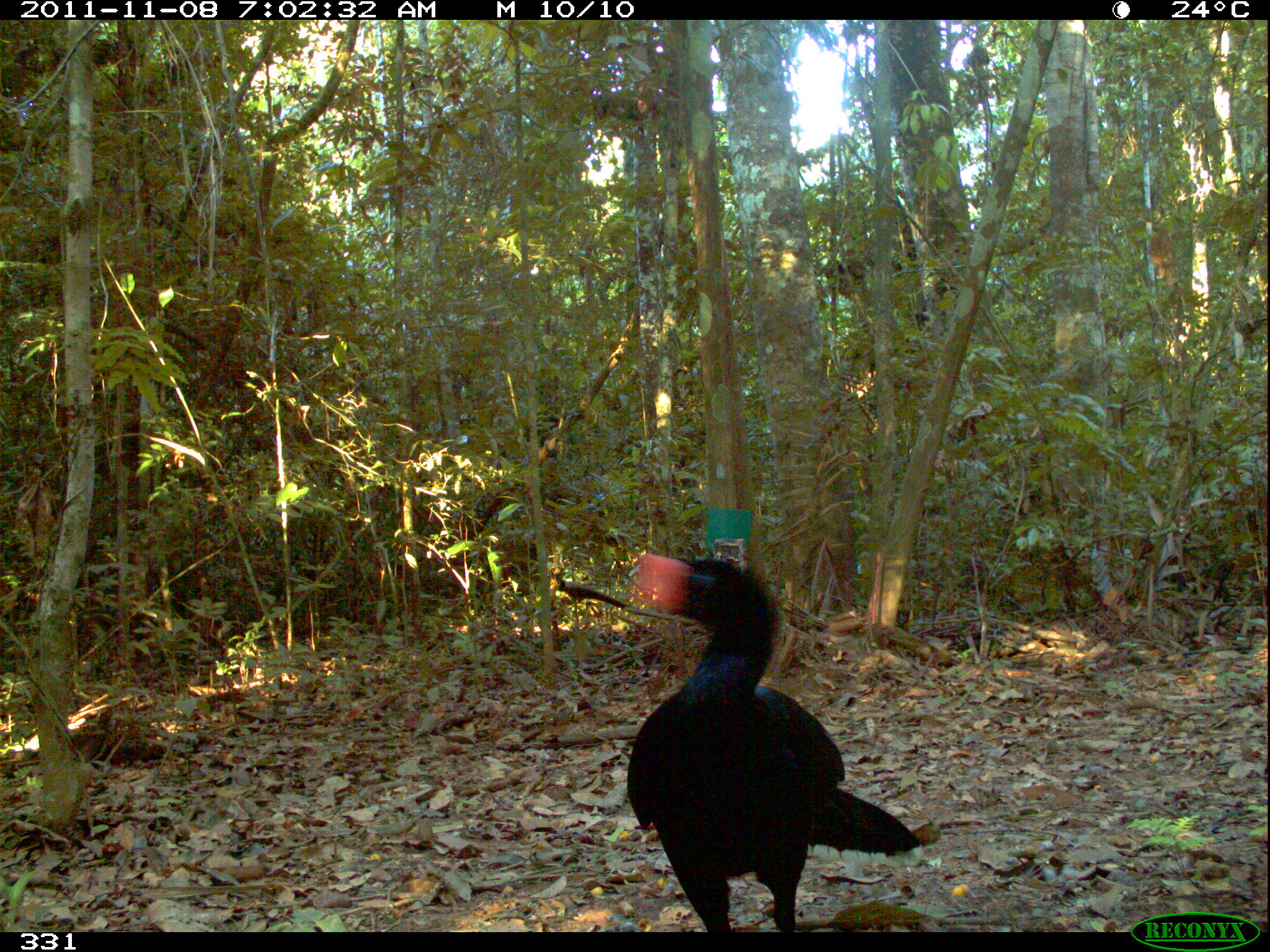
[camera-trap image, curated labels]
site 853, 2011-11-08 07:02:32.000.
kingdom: Animalia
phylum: Chordata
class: Aves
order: Galliformes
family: Cracidae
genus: Mitu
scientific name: Mitu tuberosum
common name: razor-billed curassow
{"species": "Mitu tuberosum (razor-billed curassow)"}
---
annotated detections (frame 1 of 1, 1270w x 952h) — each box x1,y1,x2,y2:
mitu tuberosum: 623,547,942,931